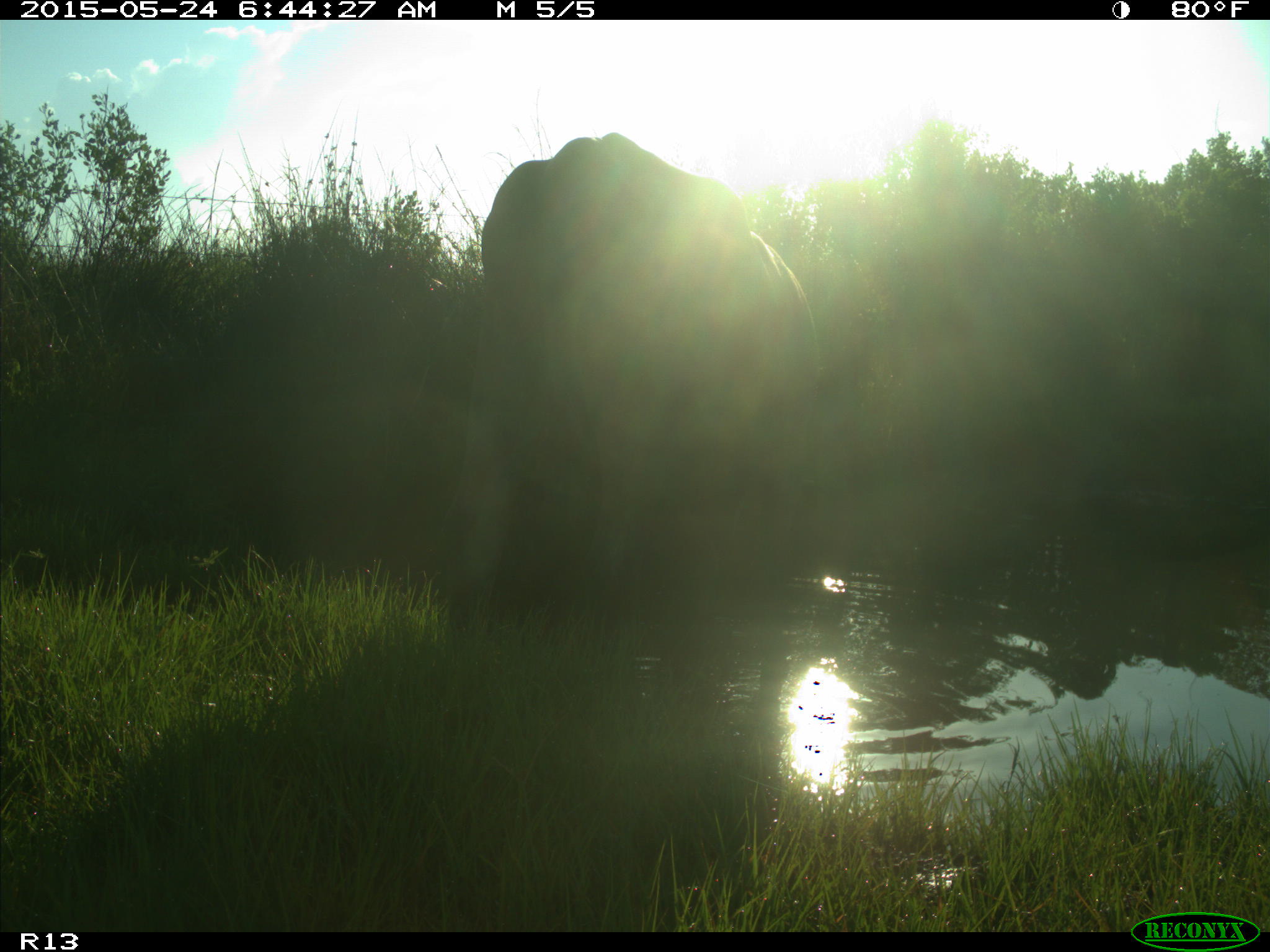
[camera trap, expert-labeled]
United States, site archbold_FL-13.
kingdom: Animalia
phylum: Chordata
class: Mammalia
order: Artiodactyla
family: Bovidae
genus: Bos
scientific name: Bos taurus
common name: domestic cow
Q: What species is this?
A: Bos taurus (domestic cow).